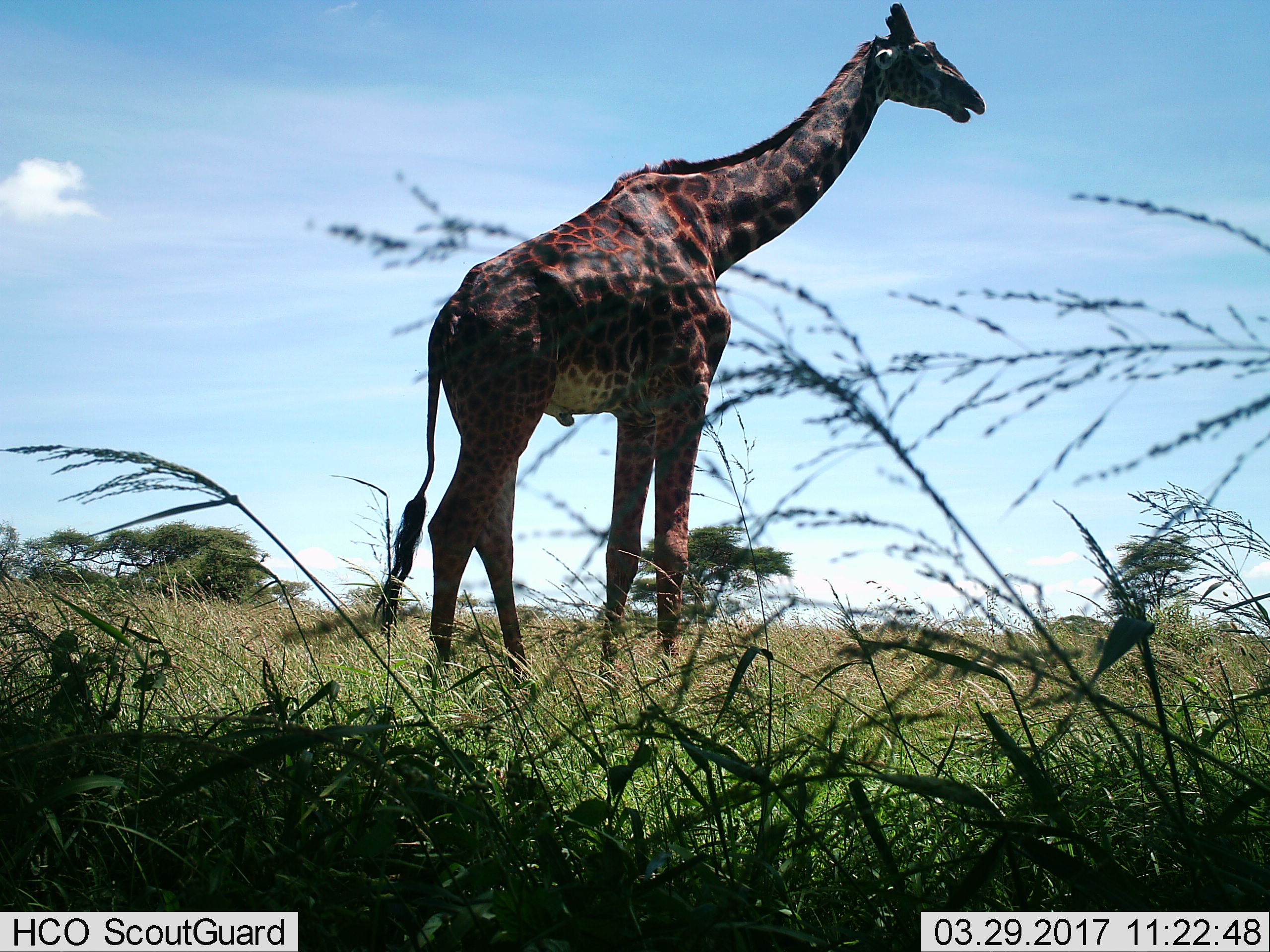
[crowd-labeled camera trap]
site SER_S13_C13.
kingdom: Animalia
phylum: Chordata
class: Mammalia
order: Artiodactyla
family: Giraffidae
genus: Giraffa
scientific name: Giraffa camelopardalis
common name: giraffe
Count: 1.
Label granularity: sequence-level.